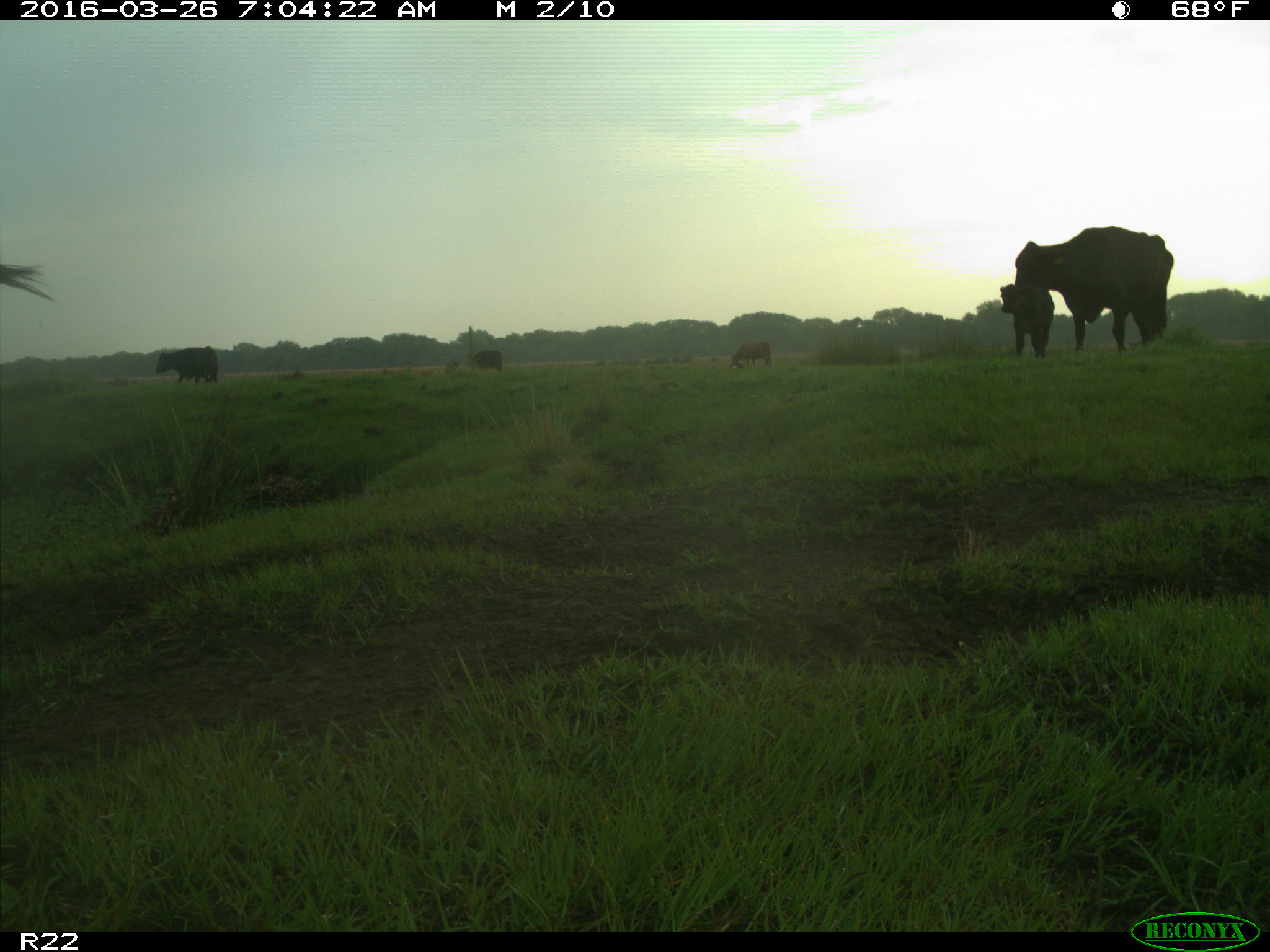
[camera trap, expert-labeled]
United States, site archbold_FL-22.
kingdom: Animalia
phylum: Chordata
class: Mammalia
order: Artiodactyla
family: Bovidae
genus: Bos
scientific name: Bos taurus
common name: domestic cow